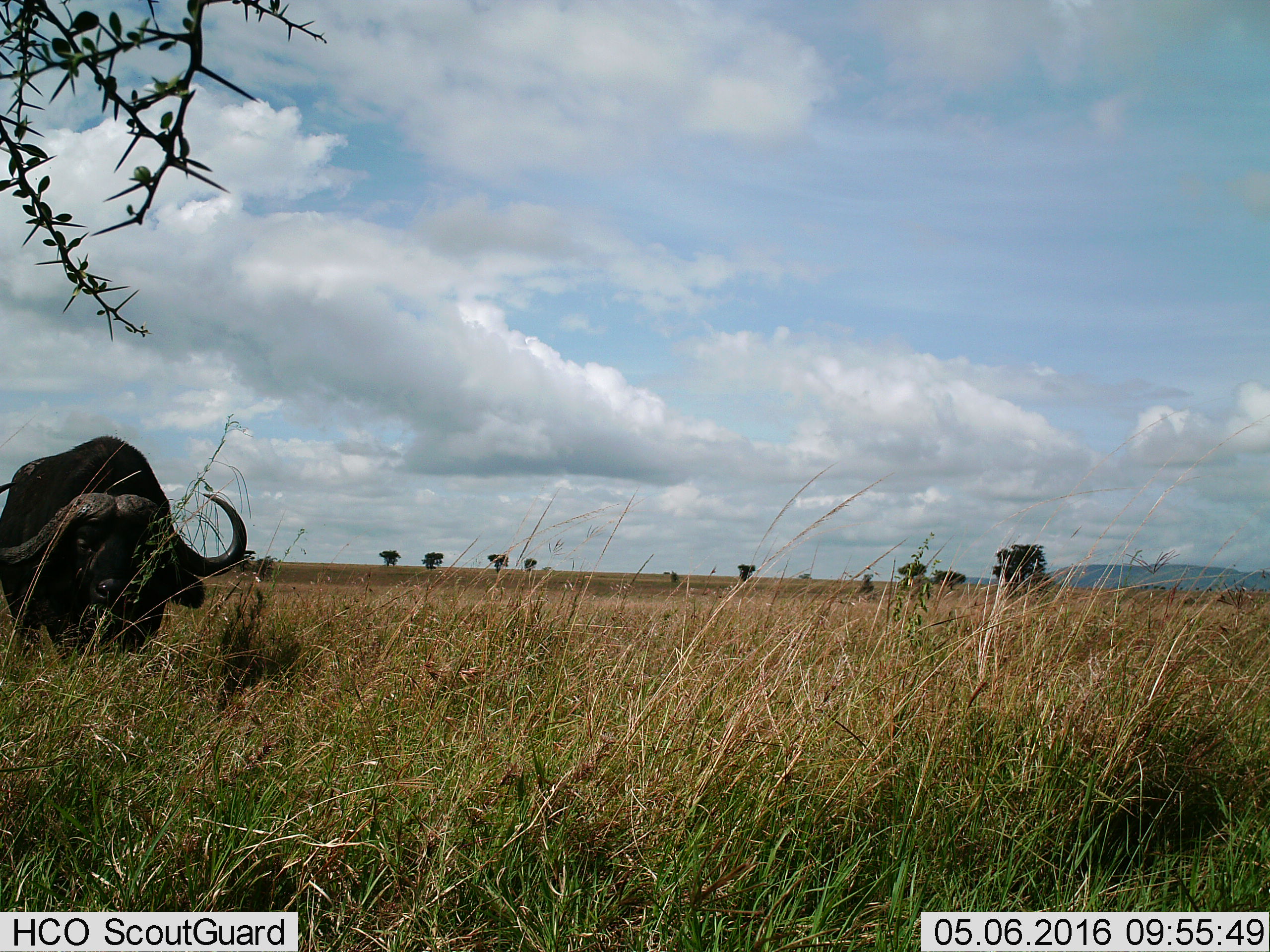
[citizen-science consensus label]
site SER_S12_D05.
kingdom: Animalia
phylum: Chordata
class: Mammalia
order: Artiodactyla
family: Bovidae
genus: Syncerus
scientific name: Syncerus caffer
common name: african buffalo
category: buffalo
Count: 1.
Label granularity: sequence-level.